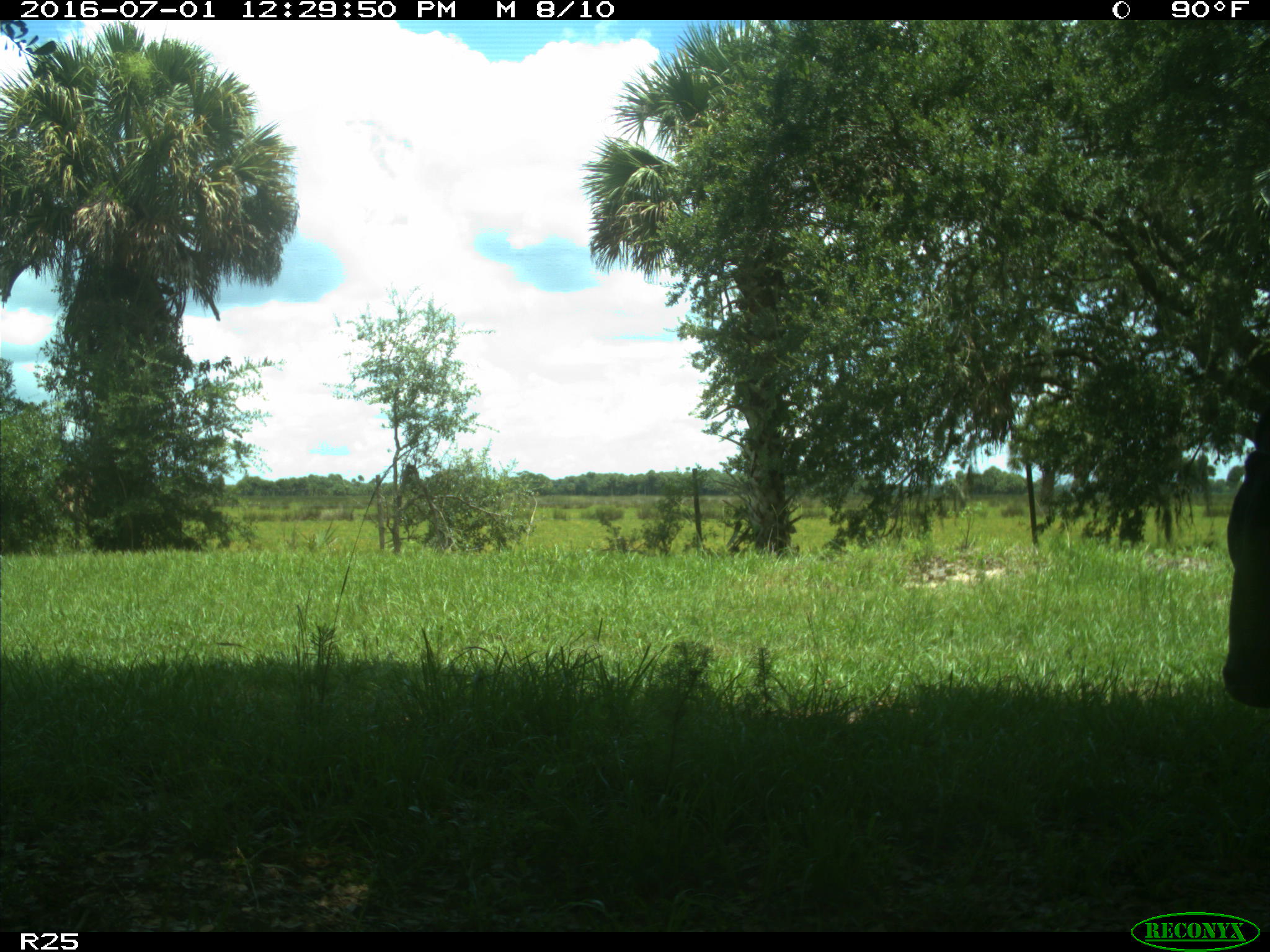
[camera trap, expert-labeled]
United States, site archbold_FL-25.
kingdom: Animalia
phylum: Chordata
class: Mammalia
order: Artiodactyla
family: Bovidae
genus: Bos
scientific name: Bos taurus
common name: domestic cow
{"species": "Bos taurus (domestic cow)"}